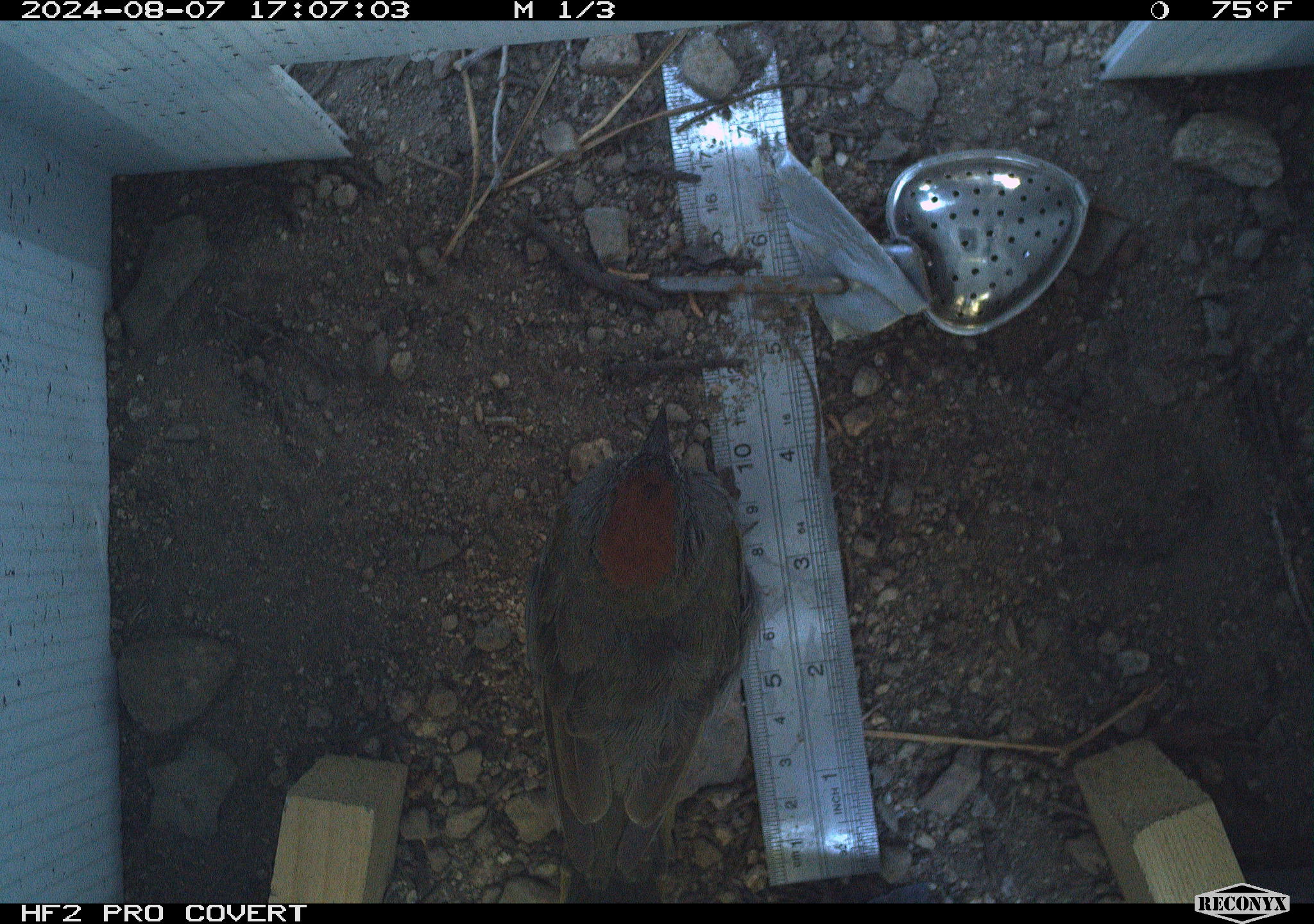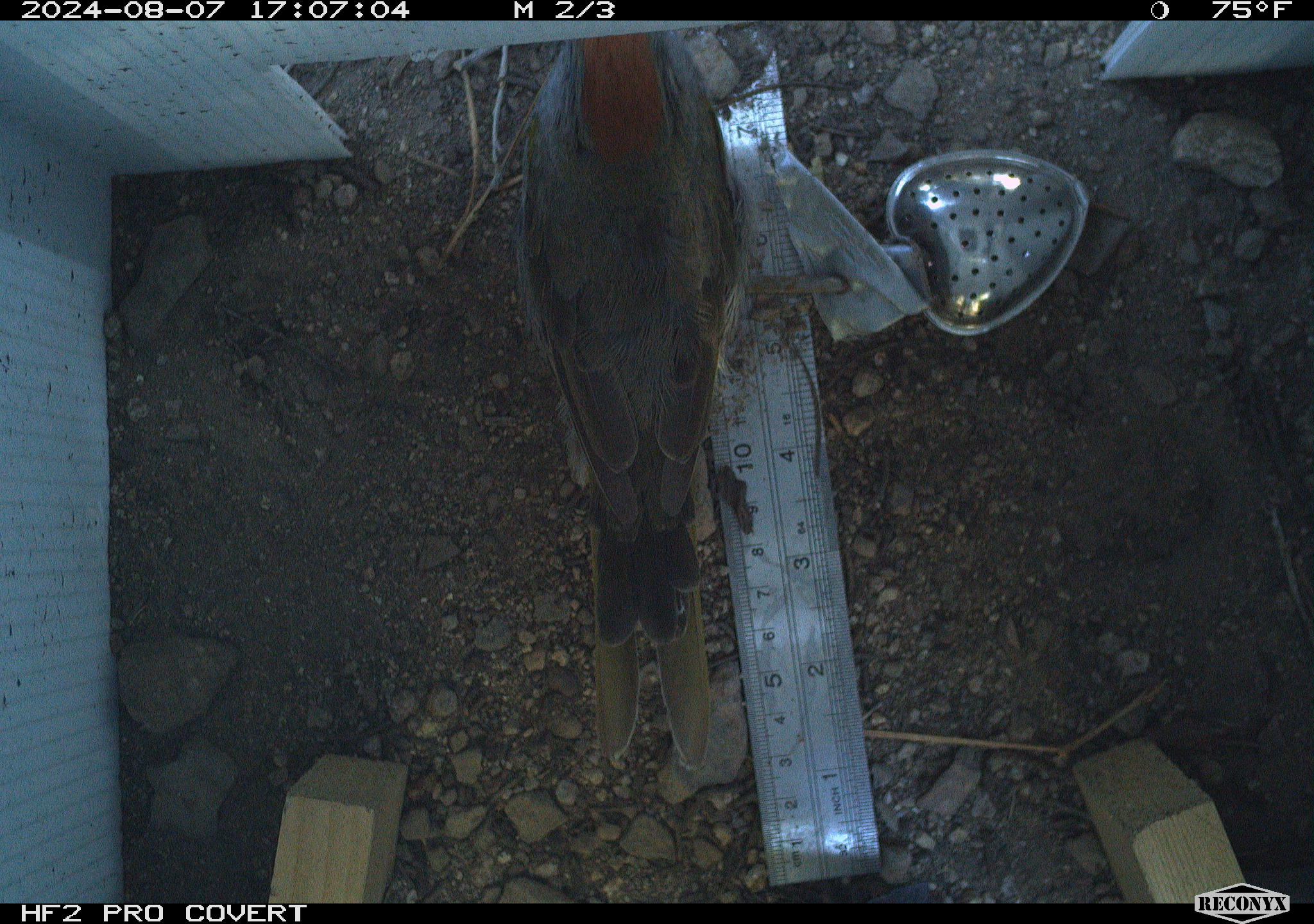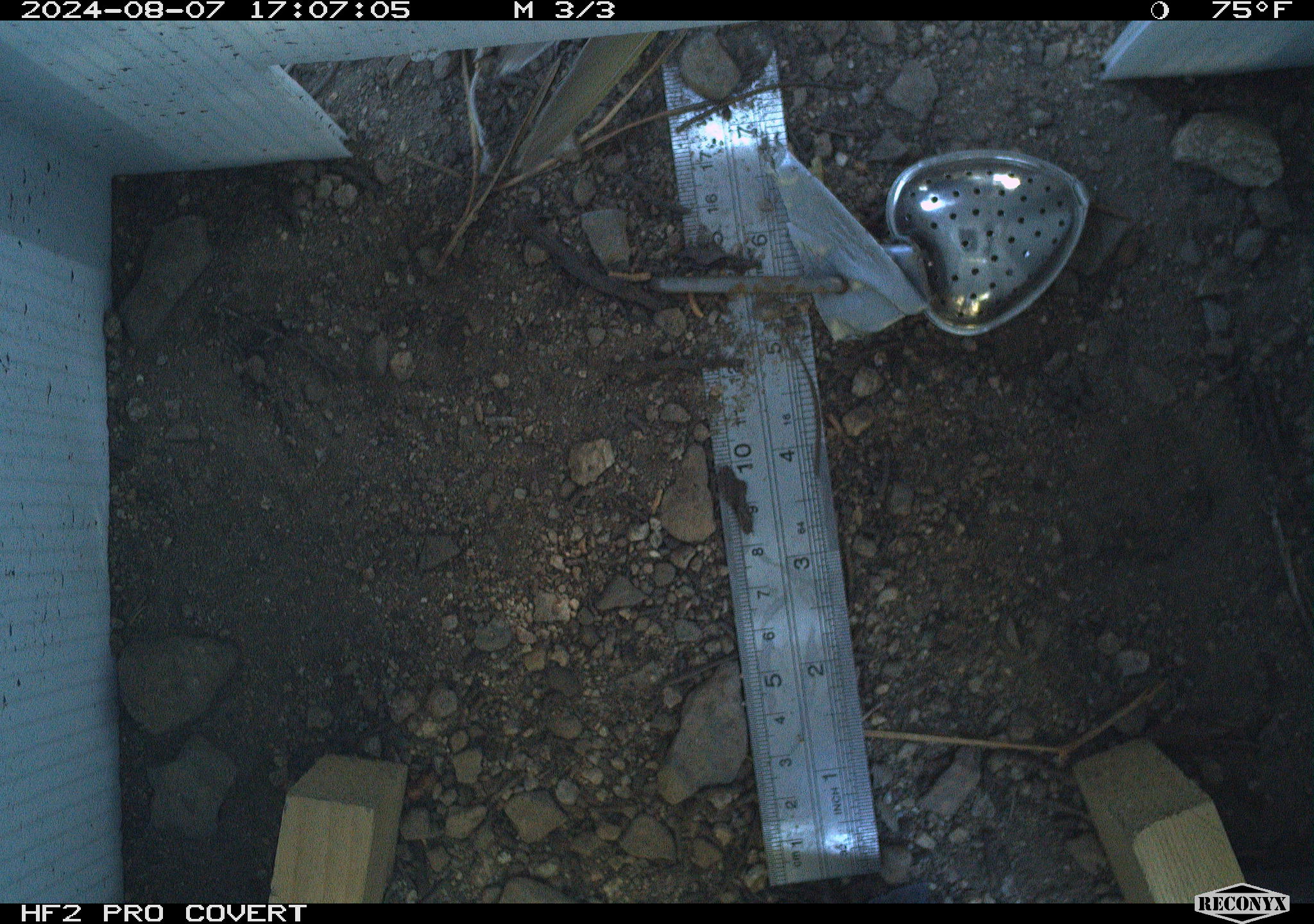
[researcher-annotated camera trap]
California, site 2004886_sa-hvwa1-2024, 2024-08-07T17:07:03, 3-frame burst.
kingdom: Animalia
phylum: Chordata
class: Aves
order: Passeriformes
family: Passerellidae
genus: Pipilo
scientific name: Pipilo chlorurus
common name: green-tailed towhee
Green-tailed towhee (Pipilo chlorurus).